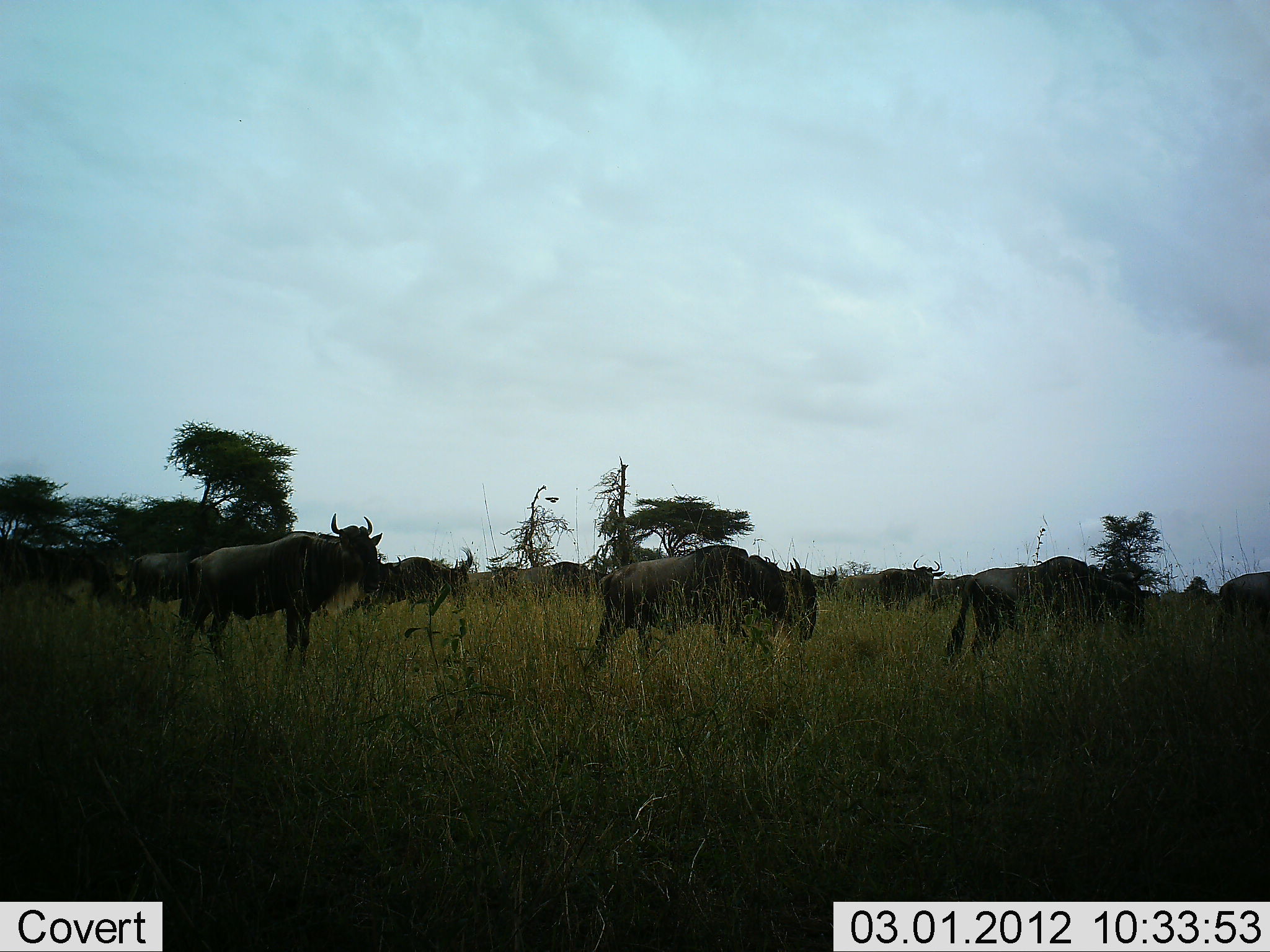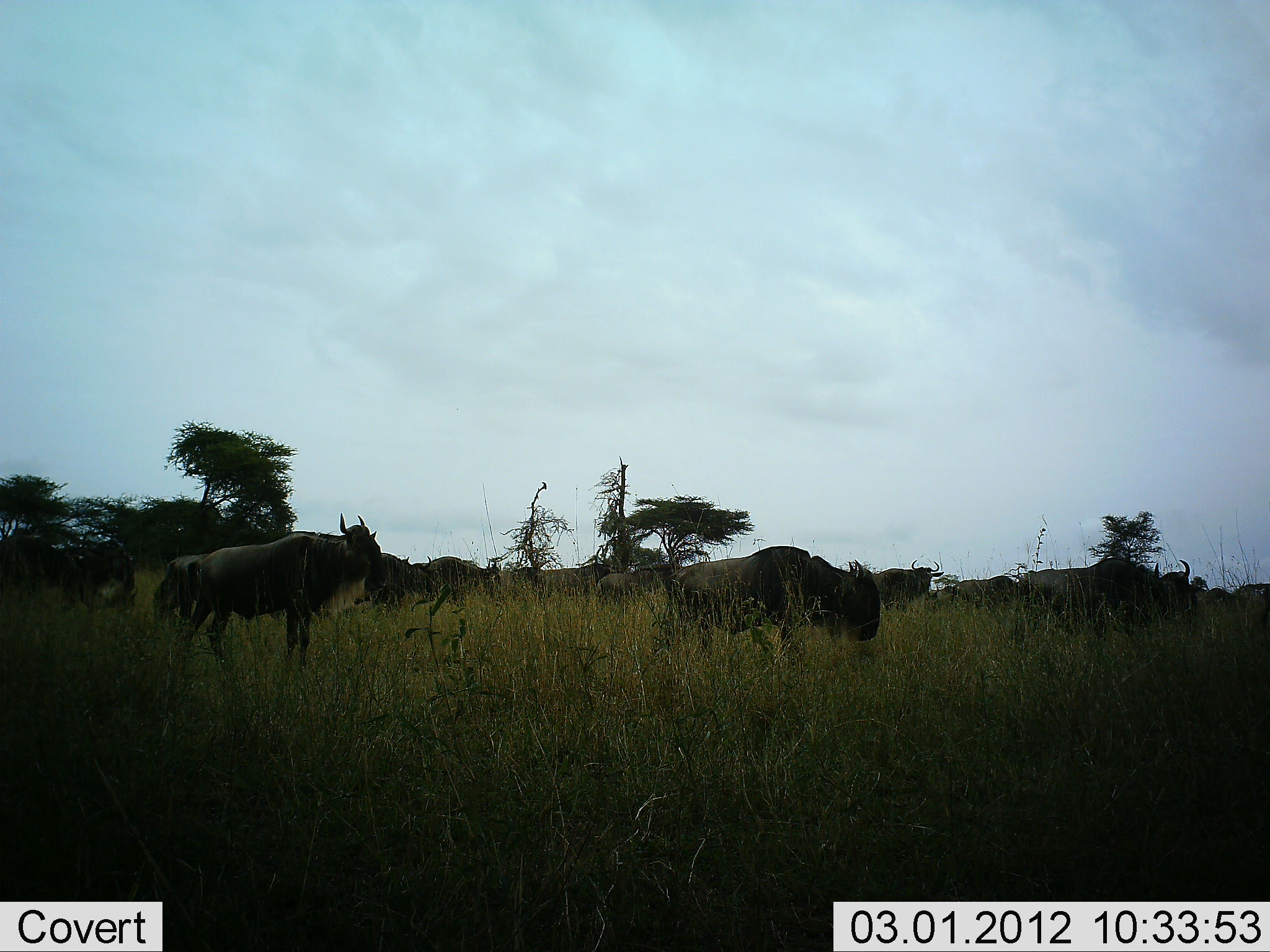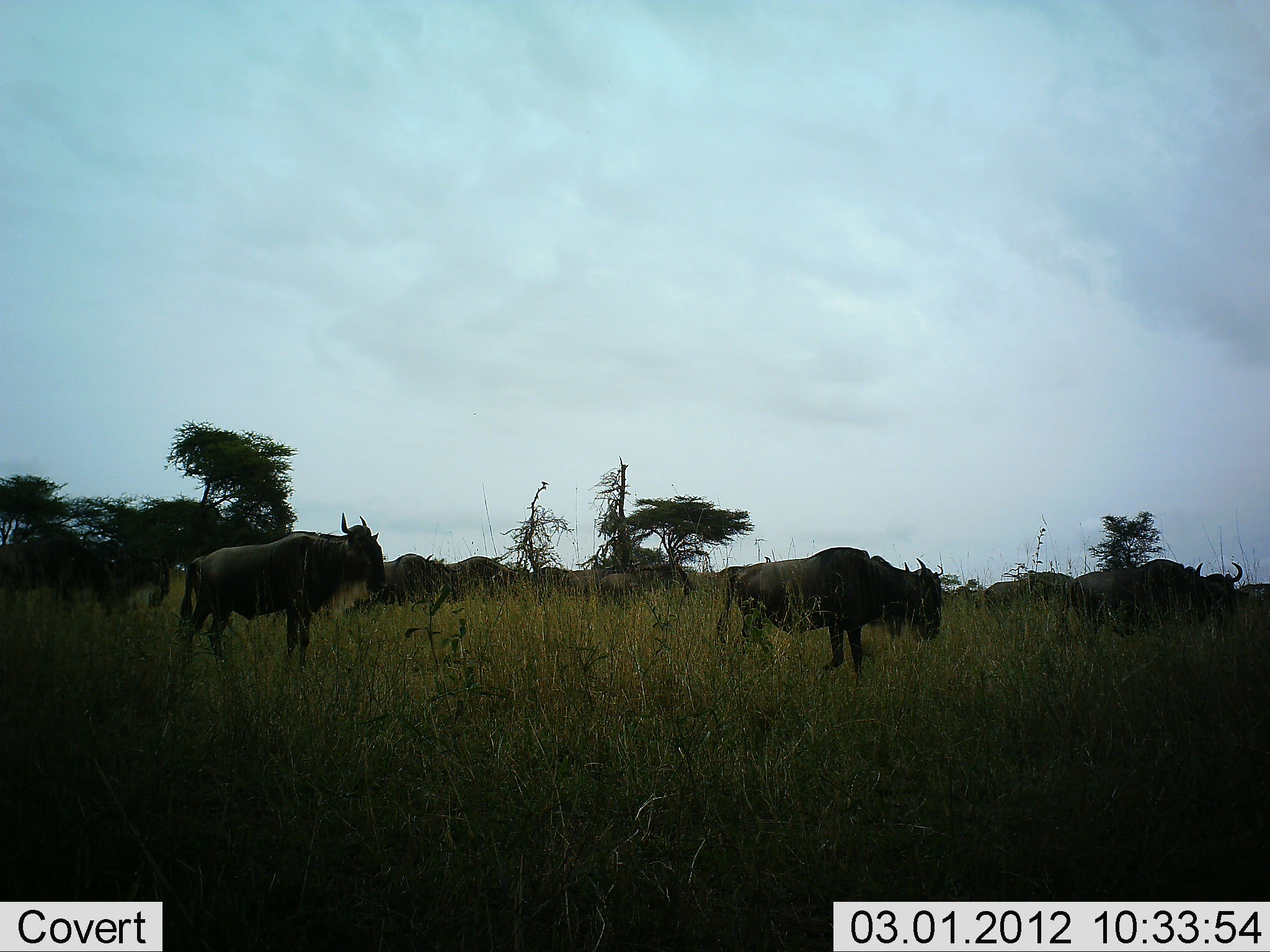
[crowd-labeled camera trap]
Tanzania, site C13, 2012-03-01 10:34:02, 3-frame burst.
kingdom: Animalia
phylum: Chordata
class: Mammalia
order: Artiodactyla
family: Bovidae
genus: Connochaetes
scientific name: Connochaetes taurinus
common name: blue wildebeest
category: wildebeest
Wildebeest (blue wildebeest) (Connochaetes taurinus), count 11-50. Behavior (volunteer vote fractions): standing 31%, resting 3%, moving 94%, interacting 0%. Young present (vote fraction): 0%. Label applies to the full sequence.